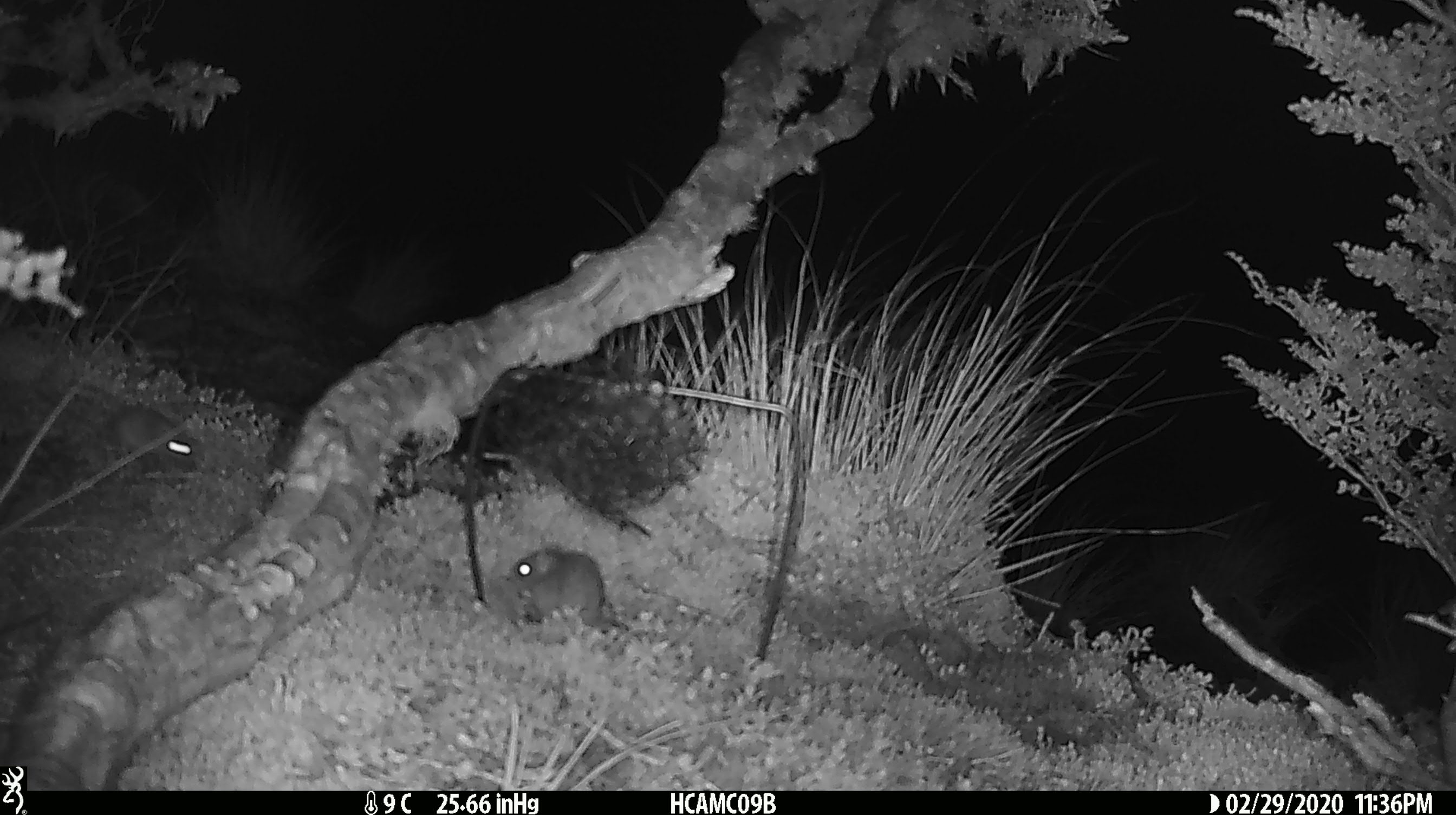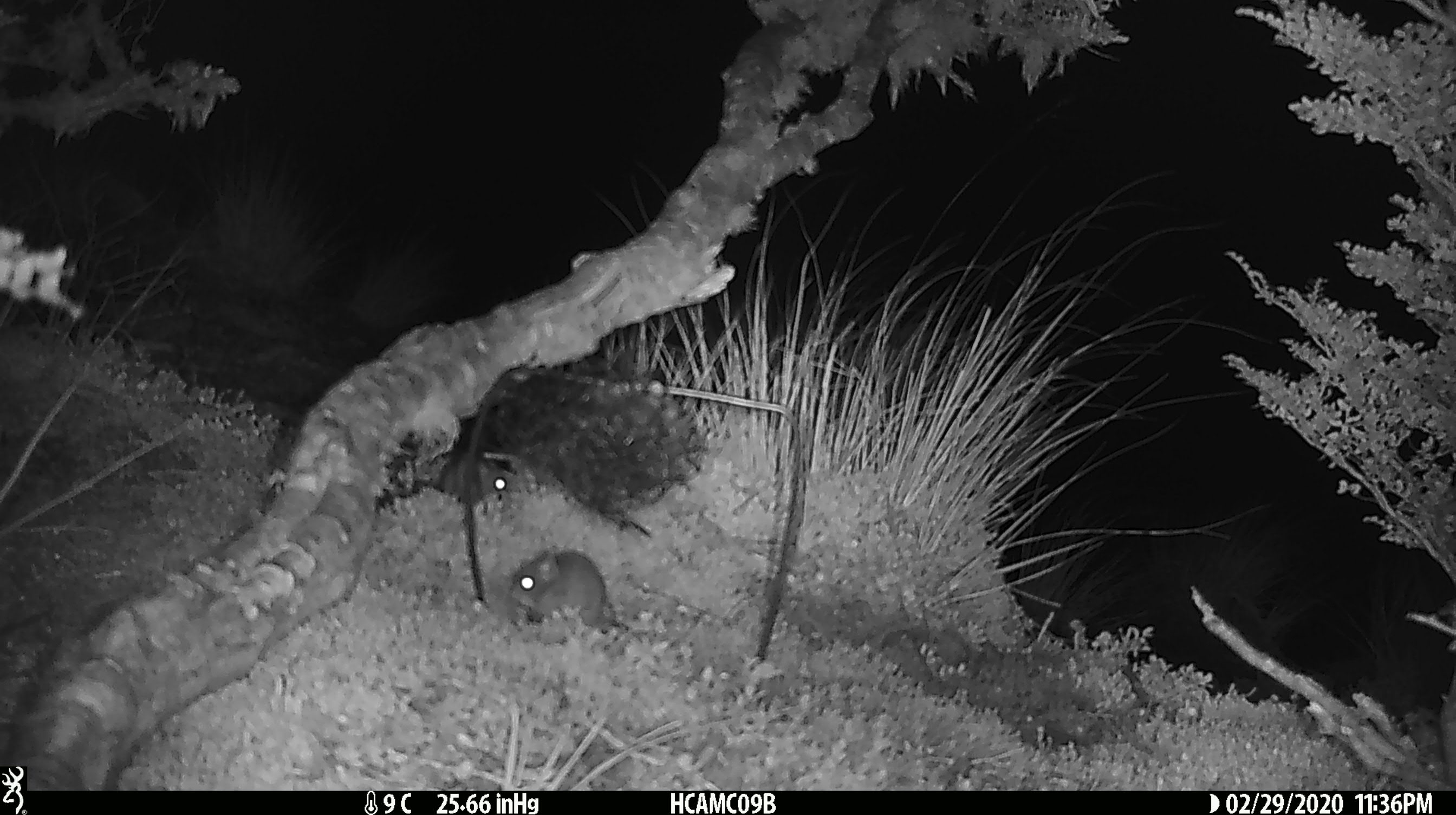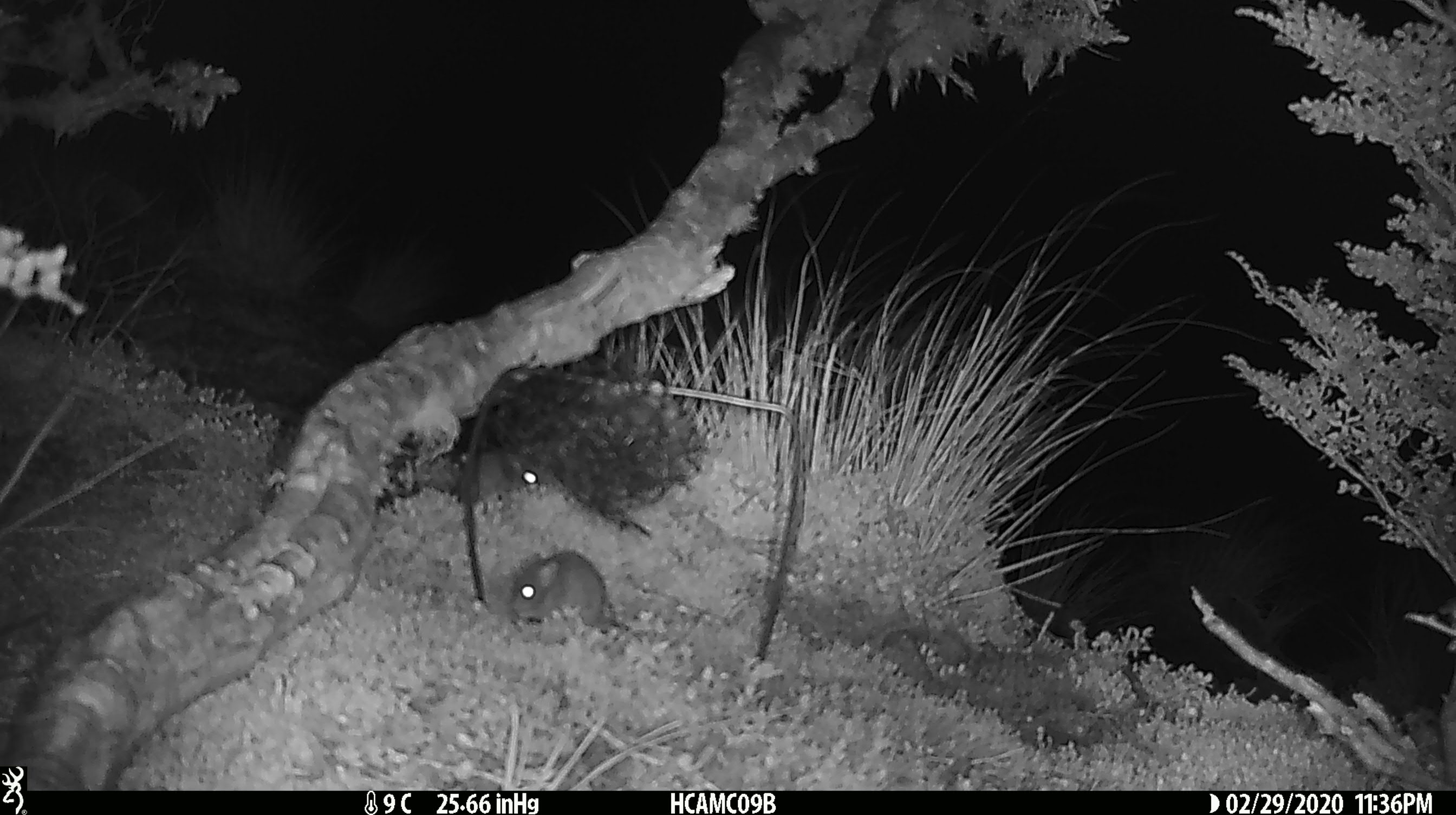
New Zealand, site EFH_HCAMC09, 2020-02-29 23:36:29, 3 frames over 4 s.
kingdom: Animalia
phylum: Chordata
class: Mammalia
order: Rodentia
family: Muridae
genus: Mus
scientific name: Mus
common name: mouse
Mouse (Mus).